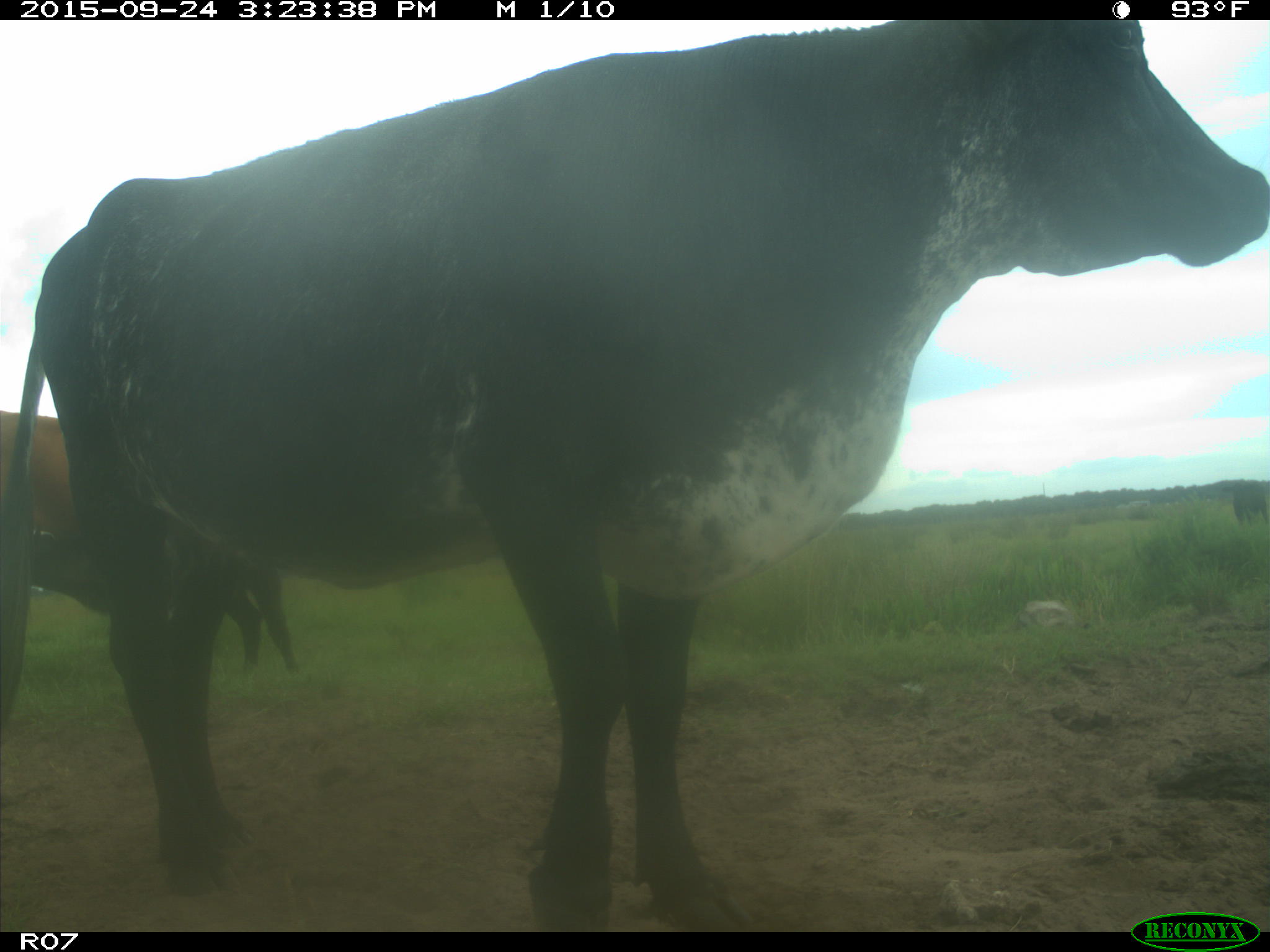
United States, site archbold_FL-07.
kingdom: Animalia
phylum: Chordata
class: Mammalia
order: Artiodactyla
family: Bovidae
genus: Bos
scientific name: Bos taurus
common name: domestic cow